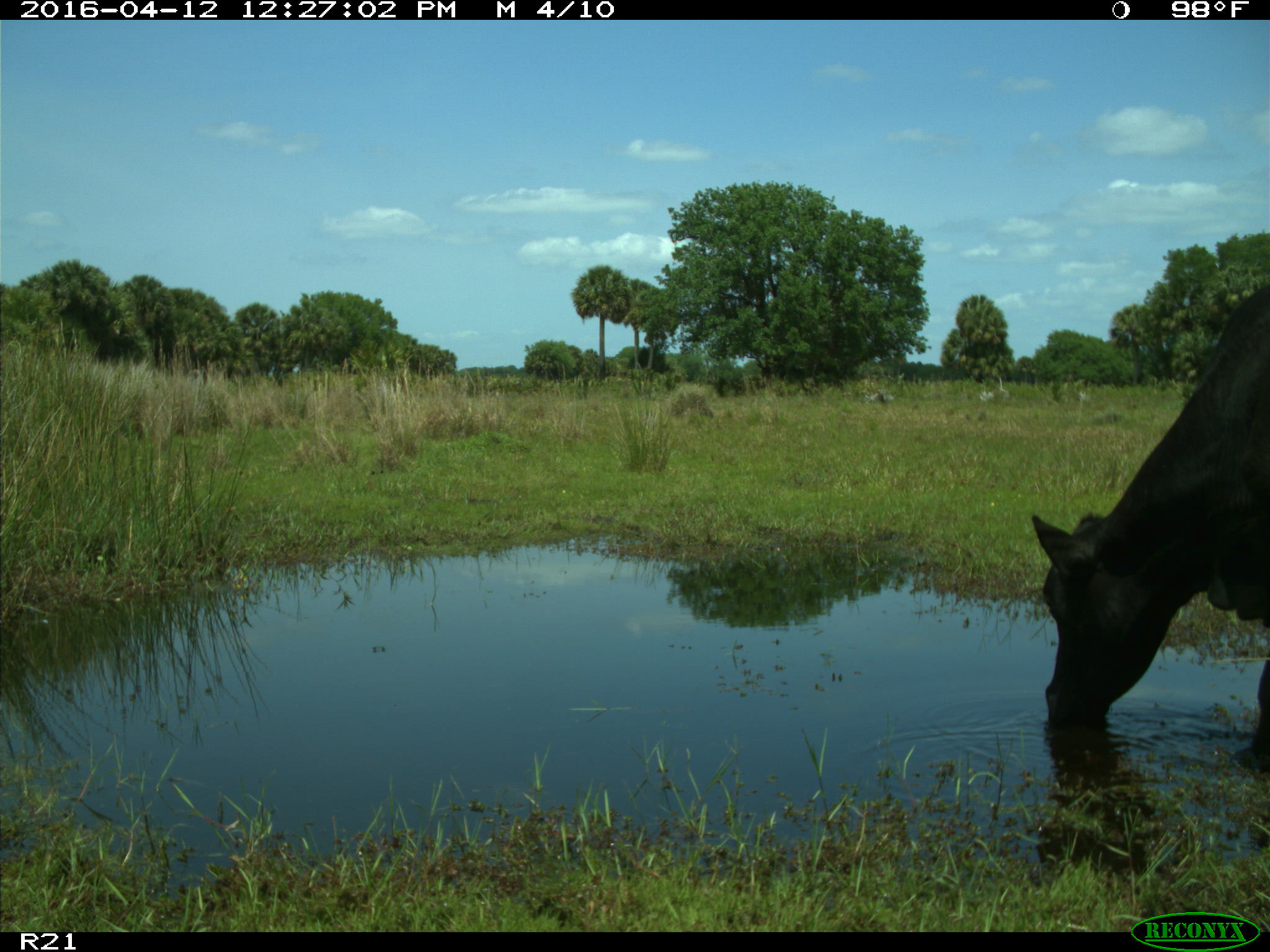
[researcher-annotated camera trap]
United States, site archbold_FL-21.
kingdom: Animalia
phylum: Chordata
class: Mammalia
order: Artiodactyla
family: Bovidae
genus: Bos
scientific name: Bos taurus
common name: domestic cow